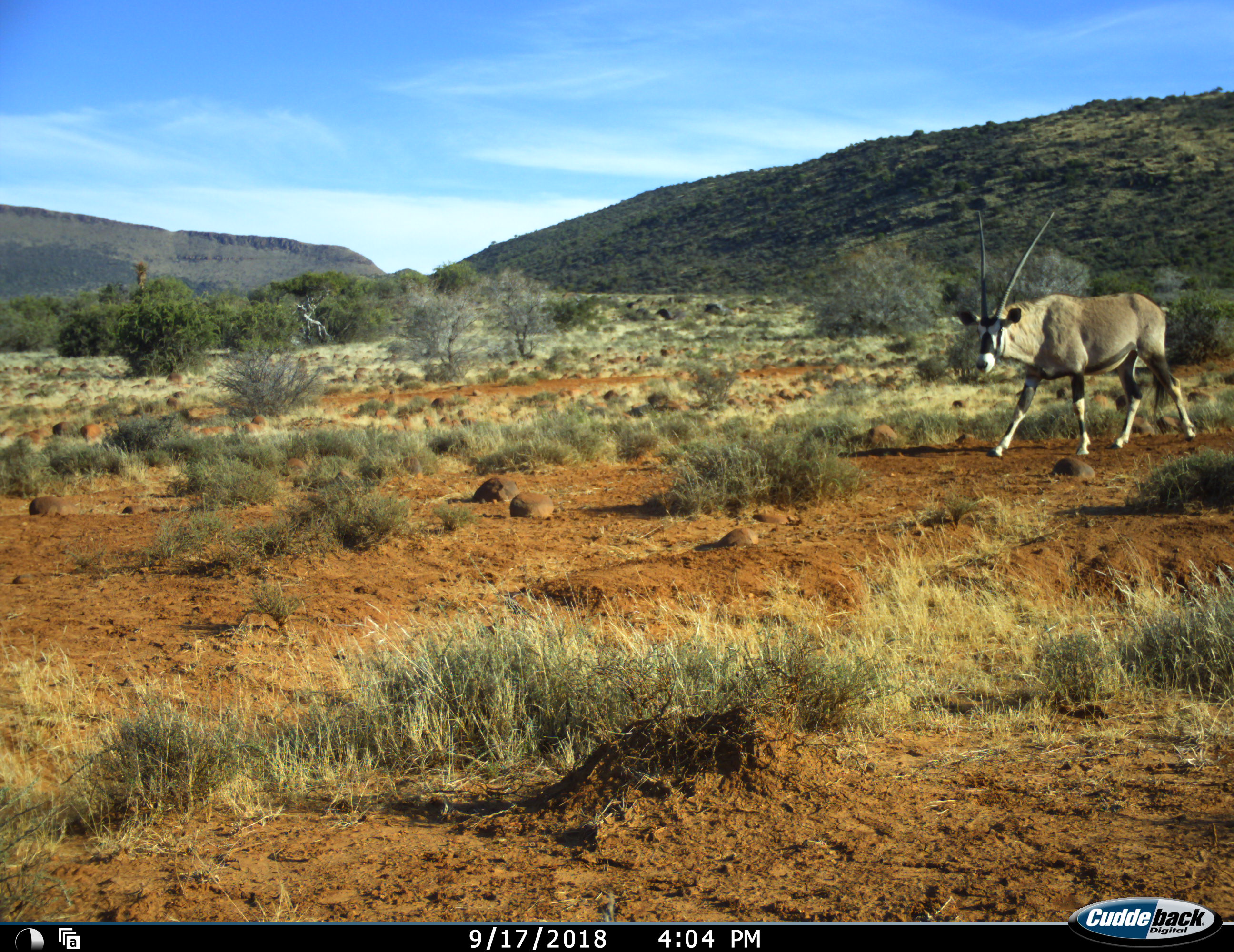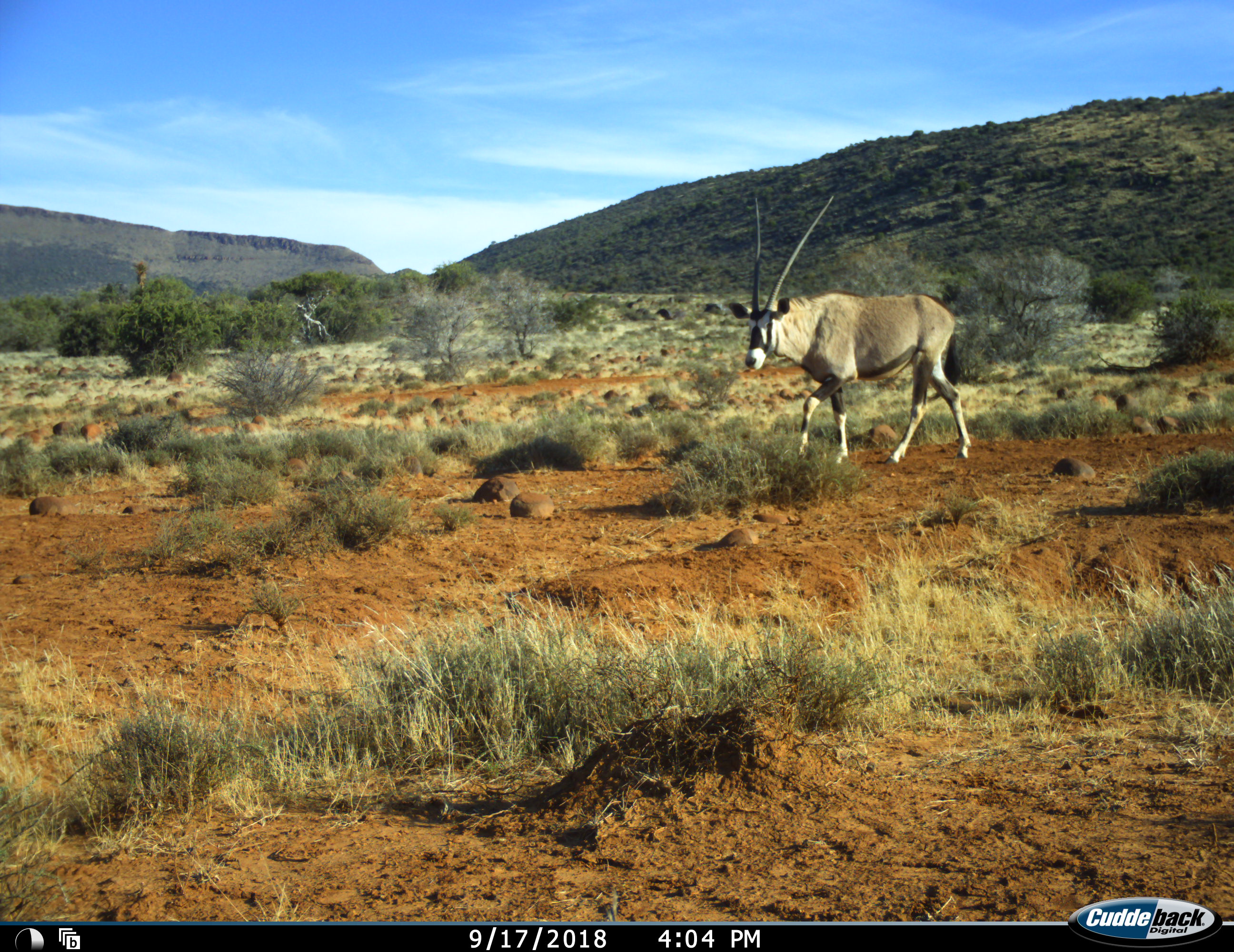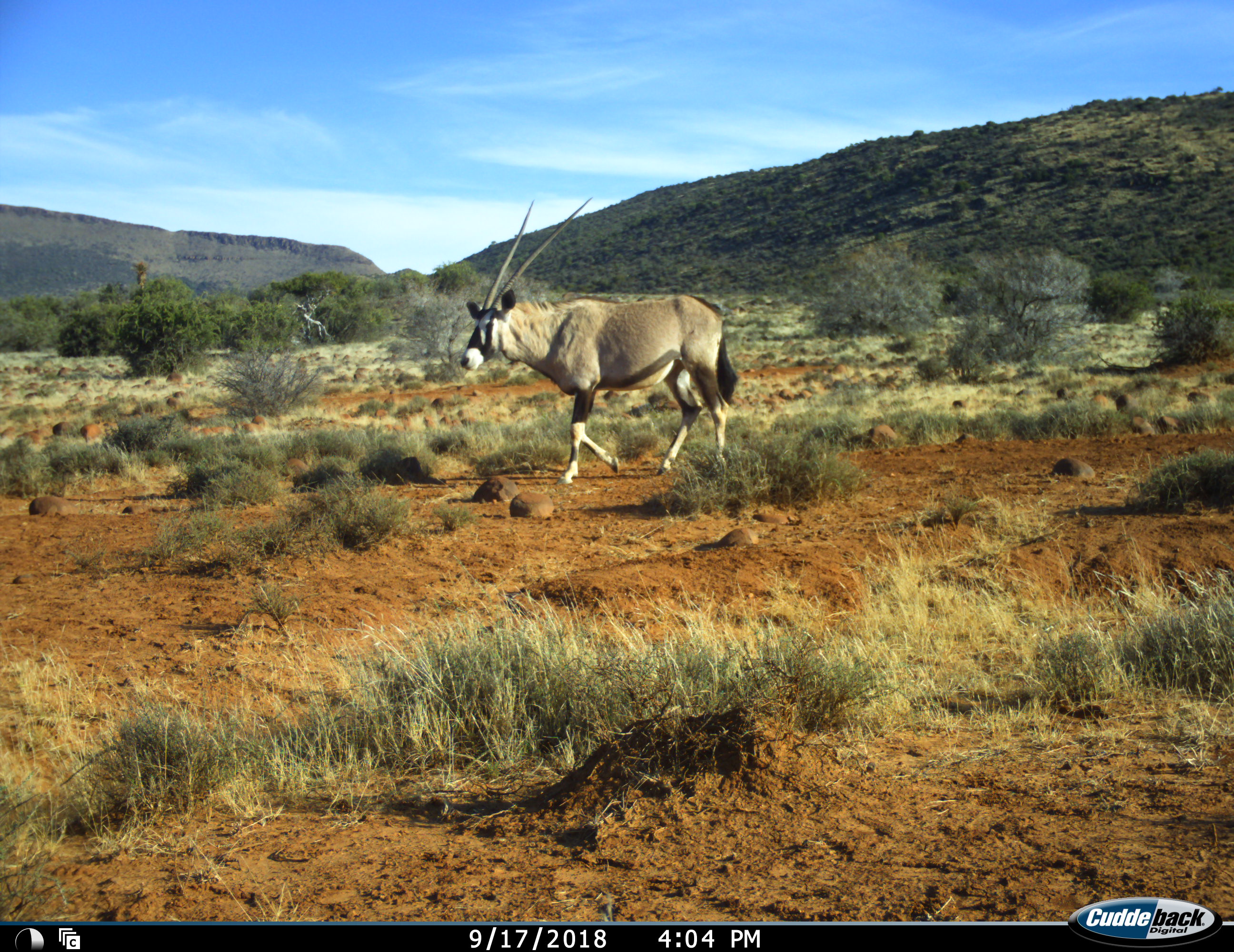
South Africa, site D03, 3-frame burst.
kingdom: Animalia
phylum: Chordata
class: Mammalia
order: Artiodactyla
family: Bovidae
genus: Oryx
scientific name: Oryx gazella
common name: gemsbok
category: gemsbokoryx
Gemsbokoryx (gemsbok) (Oryx gazella), count 1. Behavior (volunteer vote fractions): standing 0%, resting 0%, moving 100%, interacting 0%. Young present (vote fraction): 0%. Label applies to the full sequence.